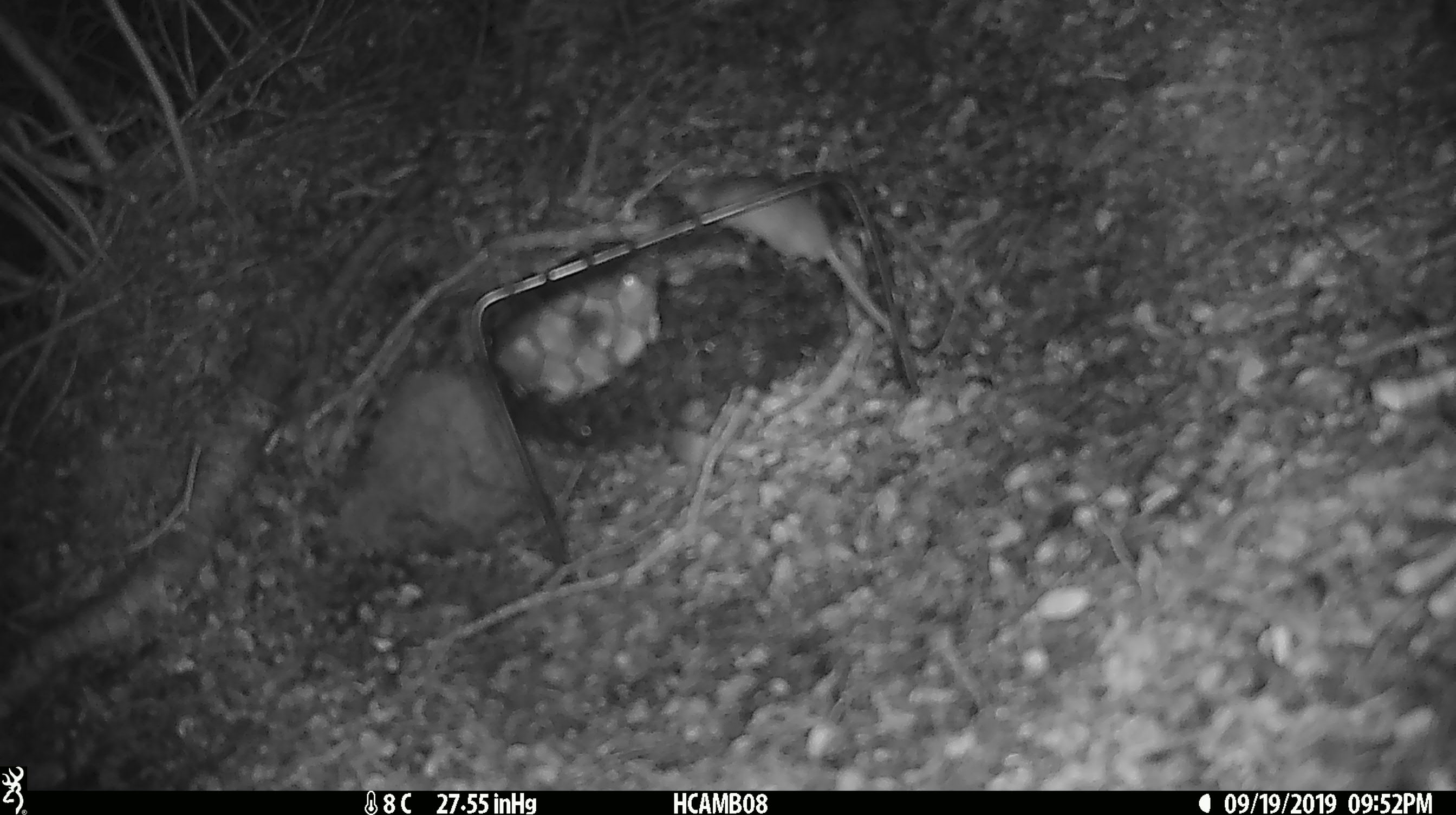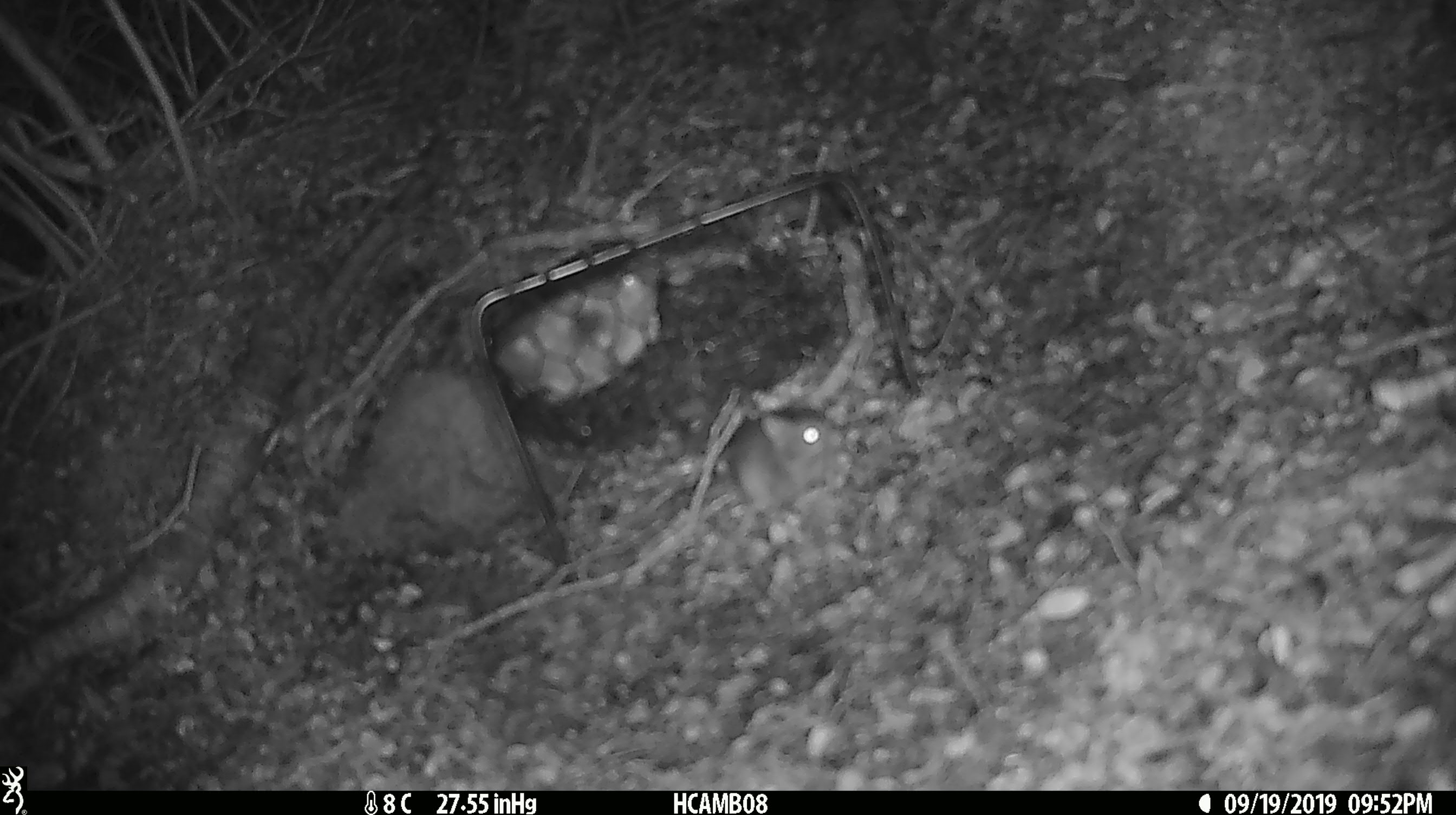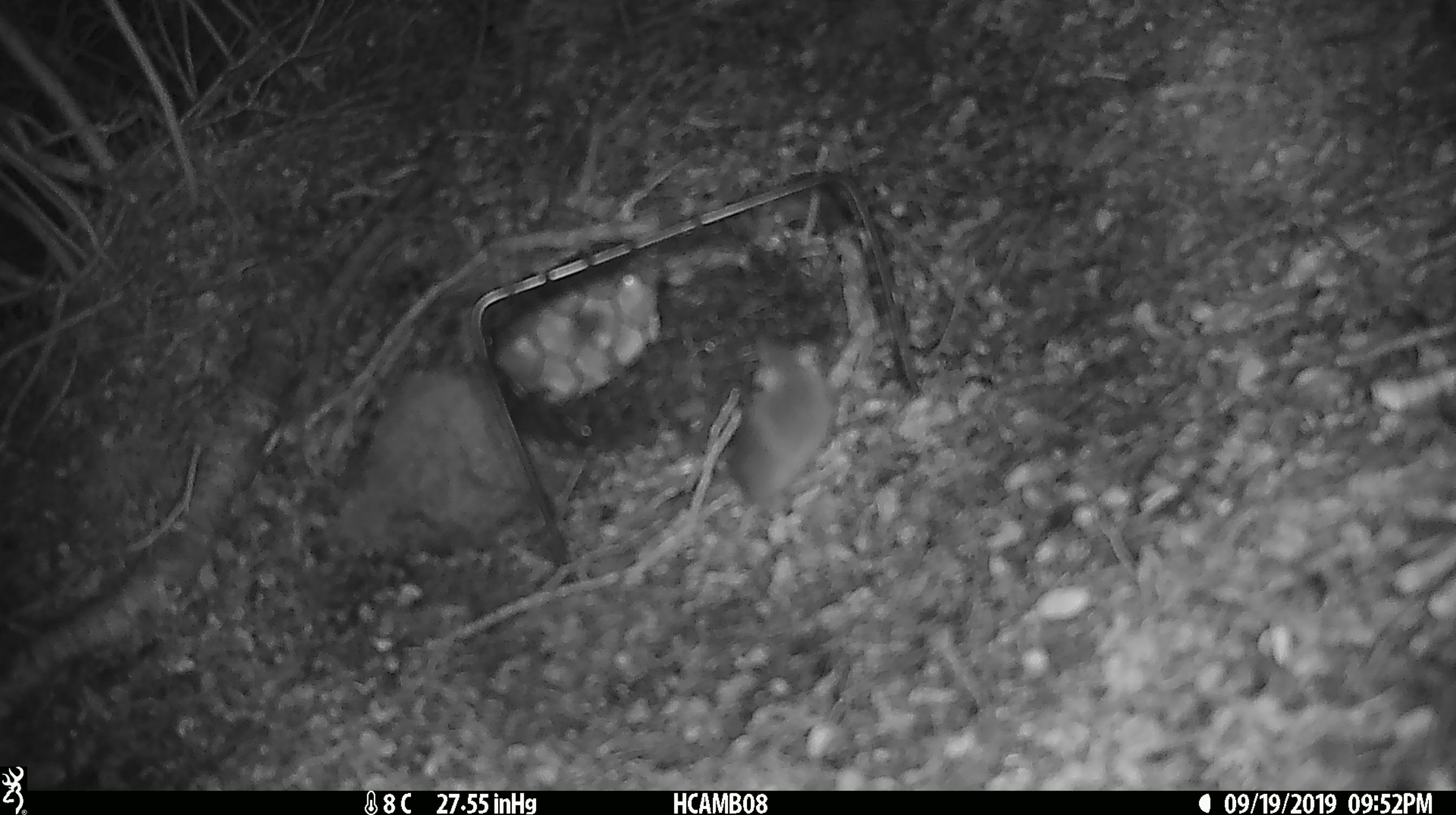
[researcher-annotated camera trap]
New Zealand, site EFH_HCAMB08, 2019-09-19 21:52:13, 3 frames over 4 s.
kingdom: Animalia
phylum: Chordata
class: Mammalia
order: Rodentia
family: Muridae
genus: Mus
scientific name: Mus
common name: mouse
Mouse (Mus).